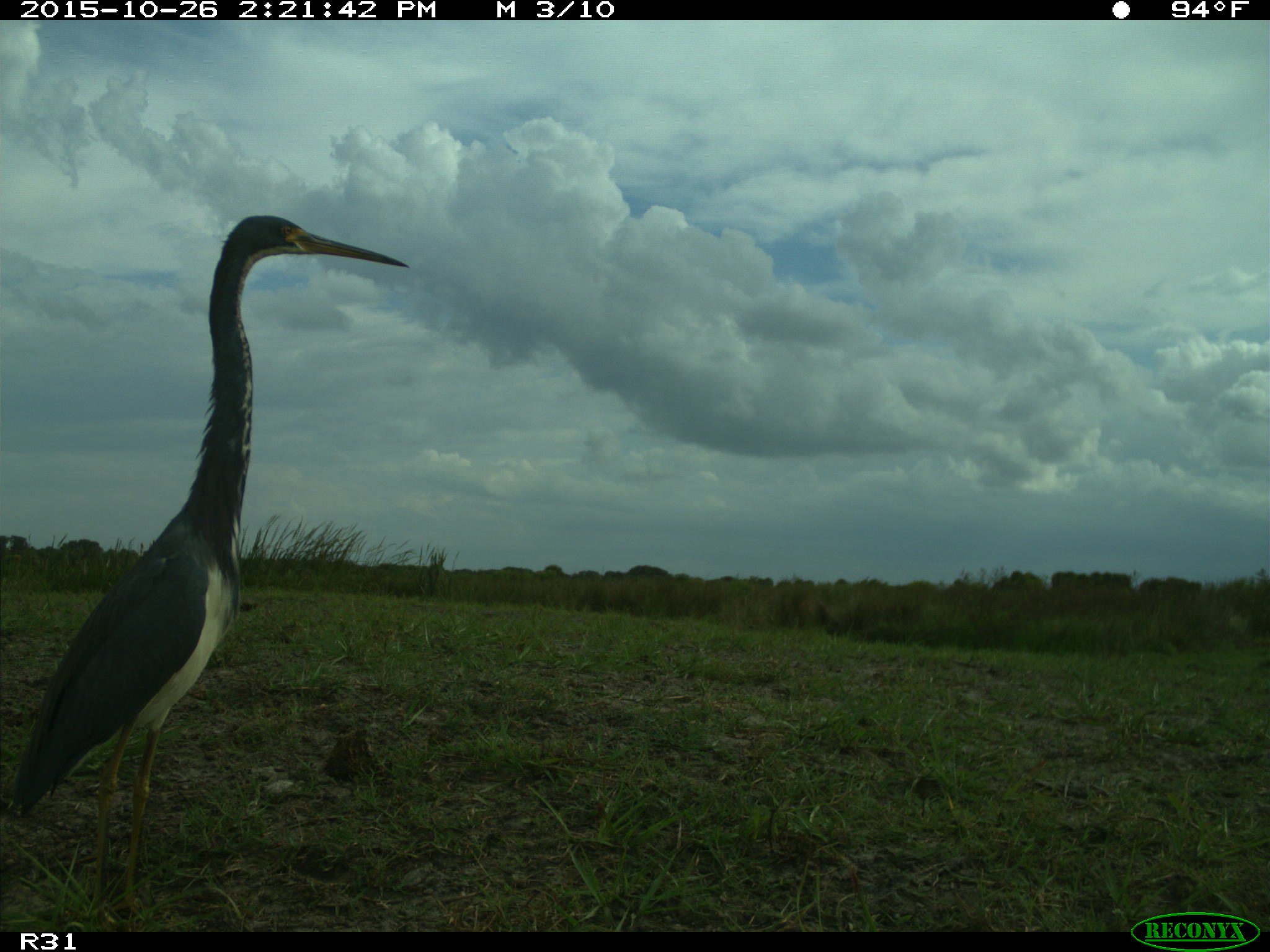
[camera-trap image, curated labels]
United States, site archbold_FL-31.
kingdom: Animalia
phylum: Chordata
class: Aves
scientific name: Aves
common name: birds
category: unidentified bird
Unidentified bird (birds) (Aves).